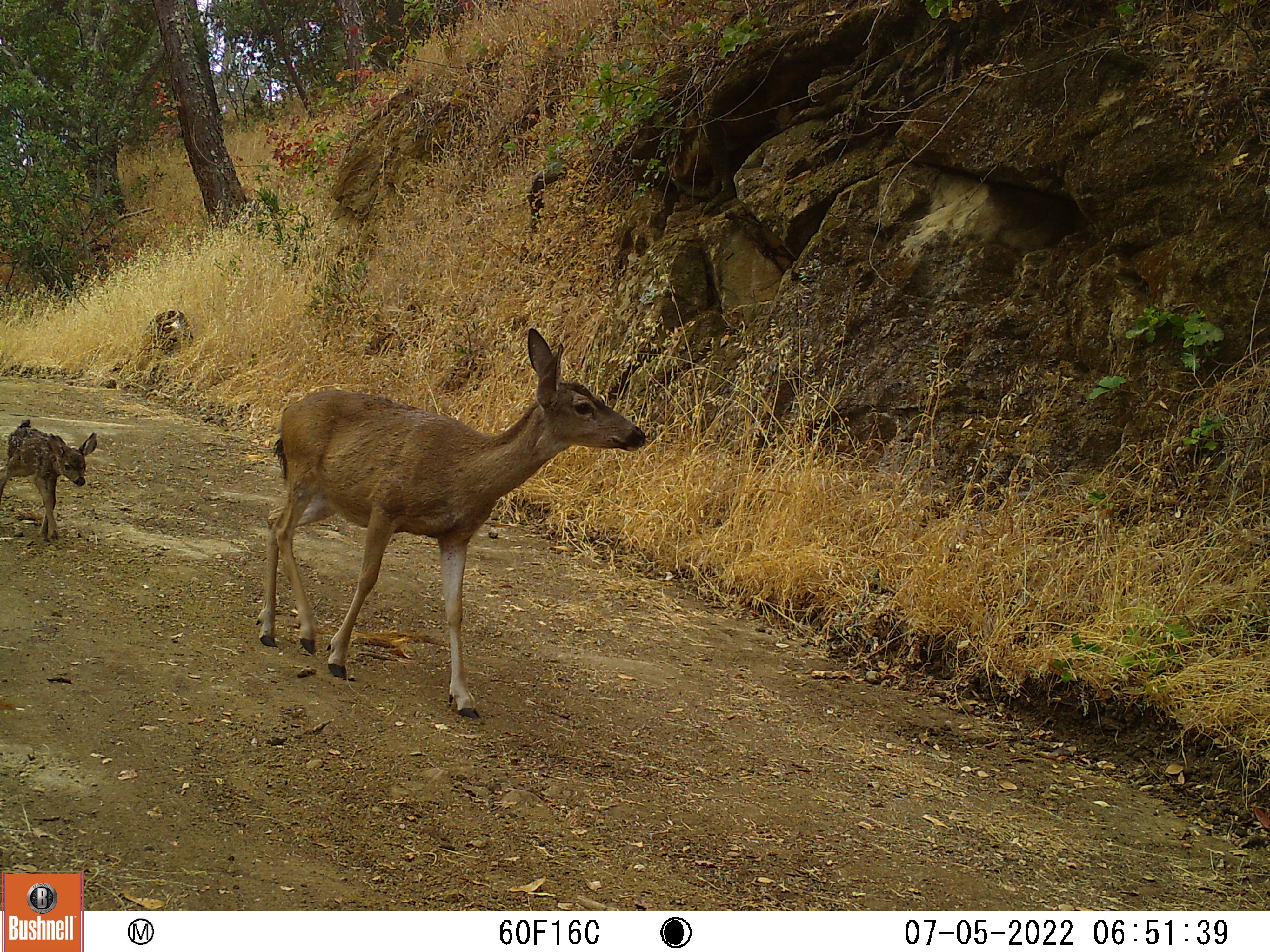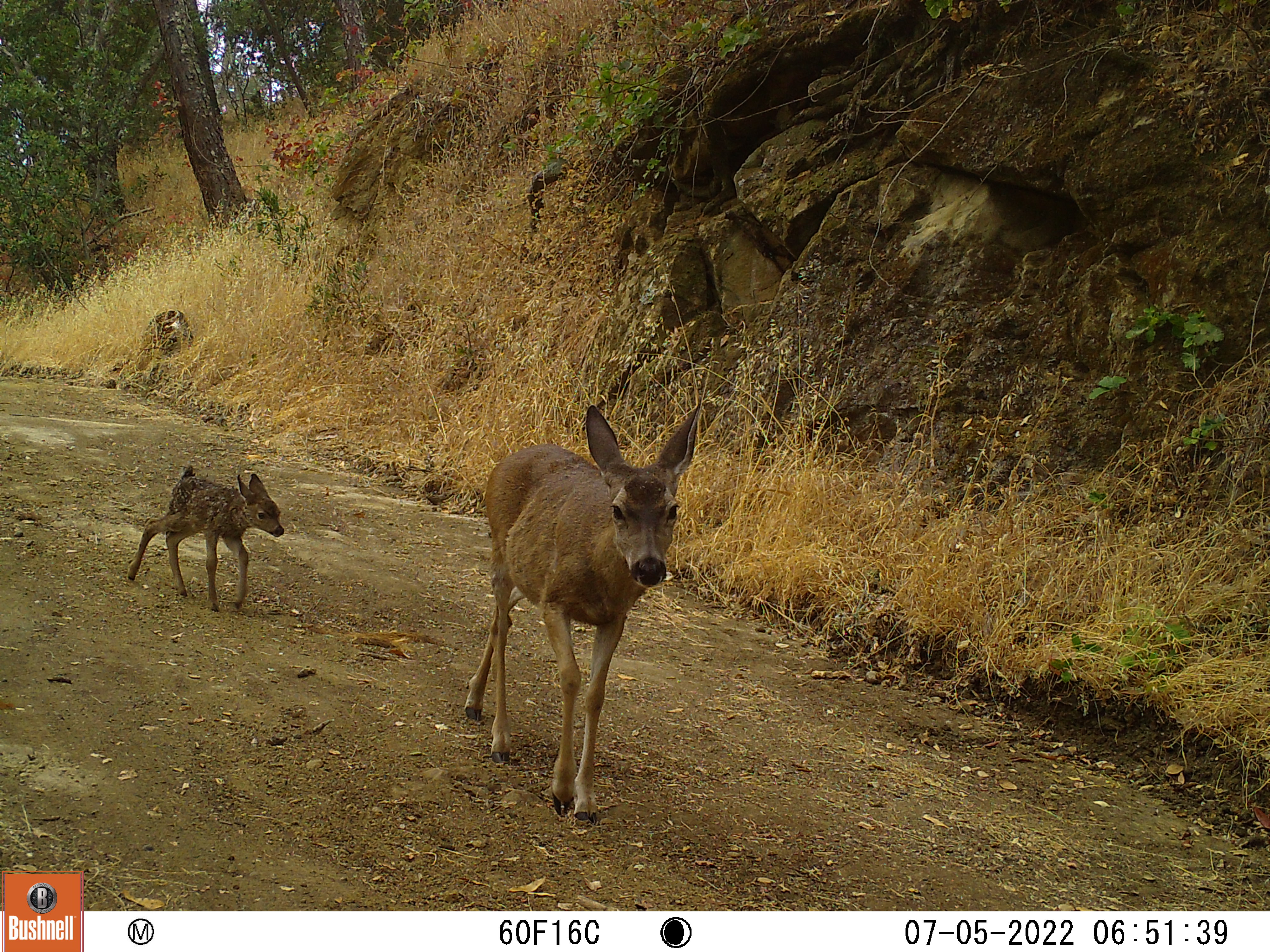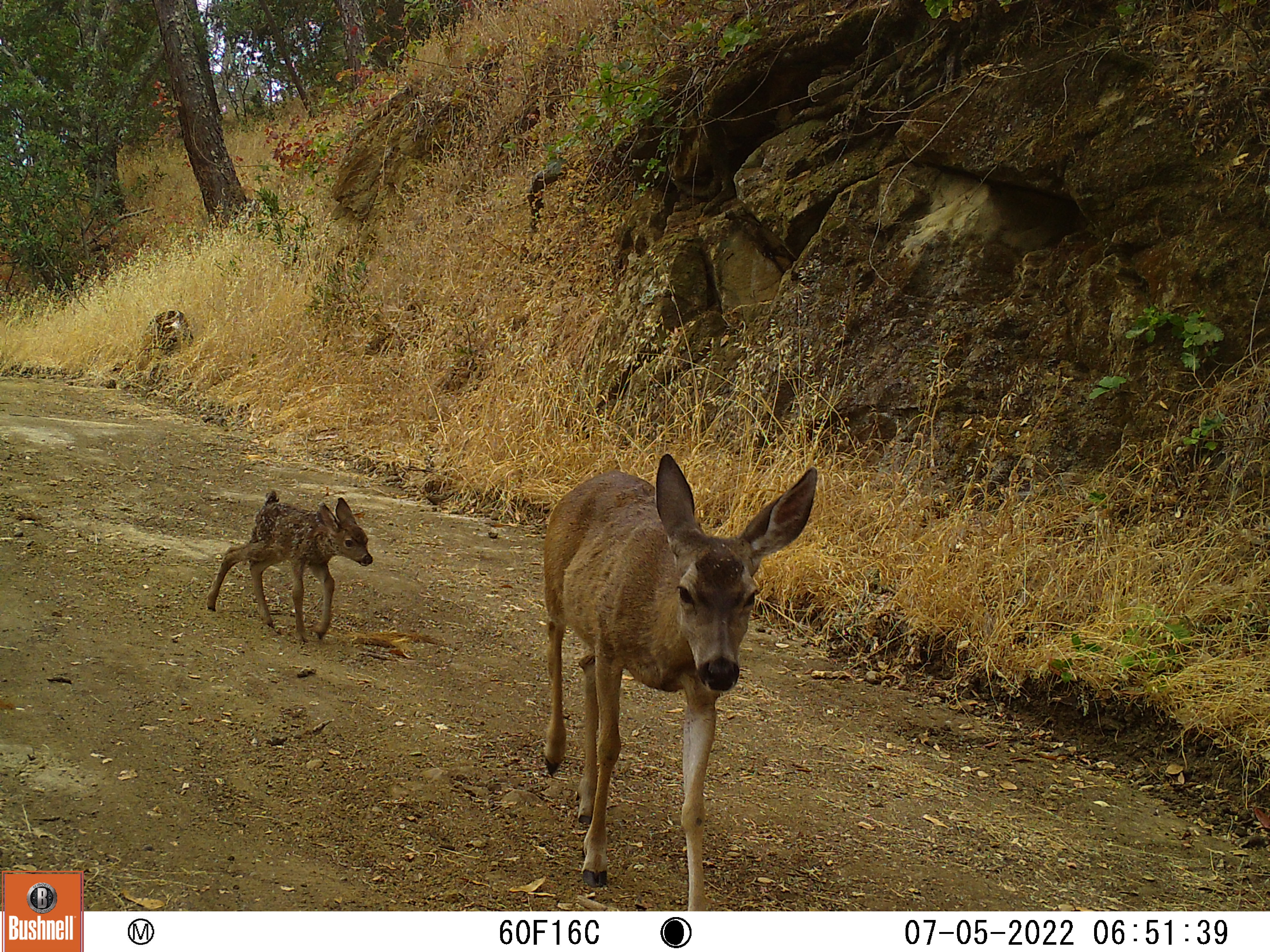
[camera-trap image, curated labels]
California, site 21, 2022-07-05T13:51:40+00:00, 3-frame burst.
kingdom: Animalia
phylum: Chordata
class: Mammalia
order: Artiodactyla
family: Cervidae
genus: Odocoileus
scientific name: Odocoileus hemionus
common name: mule deer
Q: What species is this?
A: Mule deer (Odocoileus hemionus).